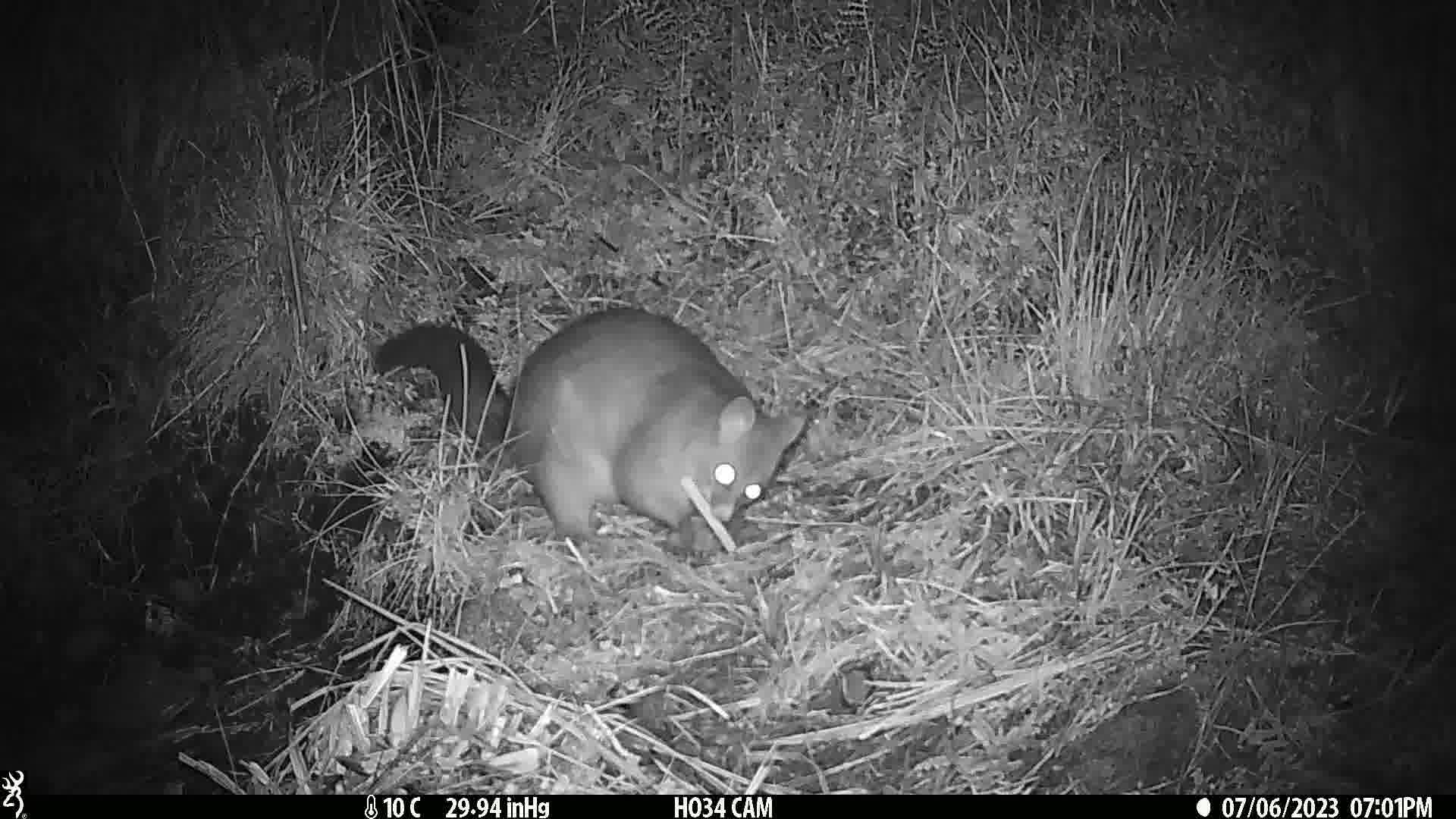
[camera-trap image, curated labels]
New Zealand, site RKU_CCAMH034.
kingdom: Animalia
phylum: Chordata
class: Mammalia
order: Diprotodontia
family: Phalangeridae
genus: Trichosurus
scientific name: Trichosurus vulpecula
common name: common brushtail possum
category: possum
Possum (common brushtail possum) (Trichosurus vulpecula).